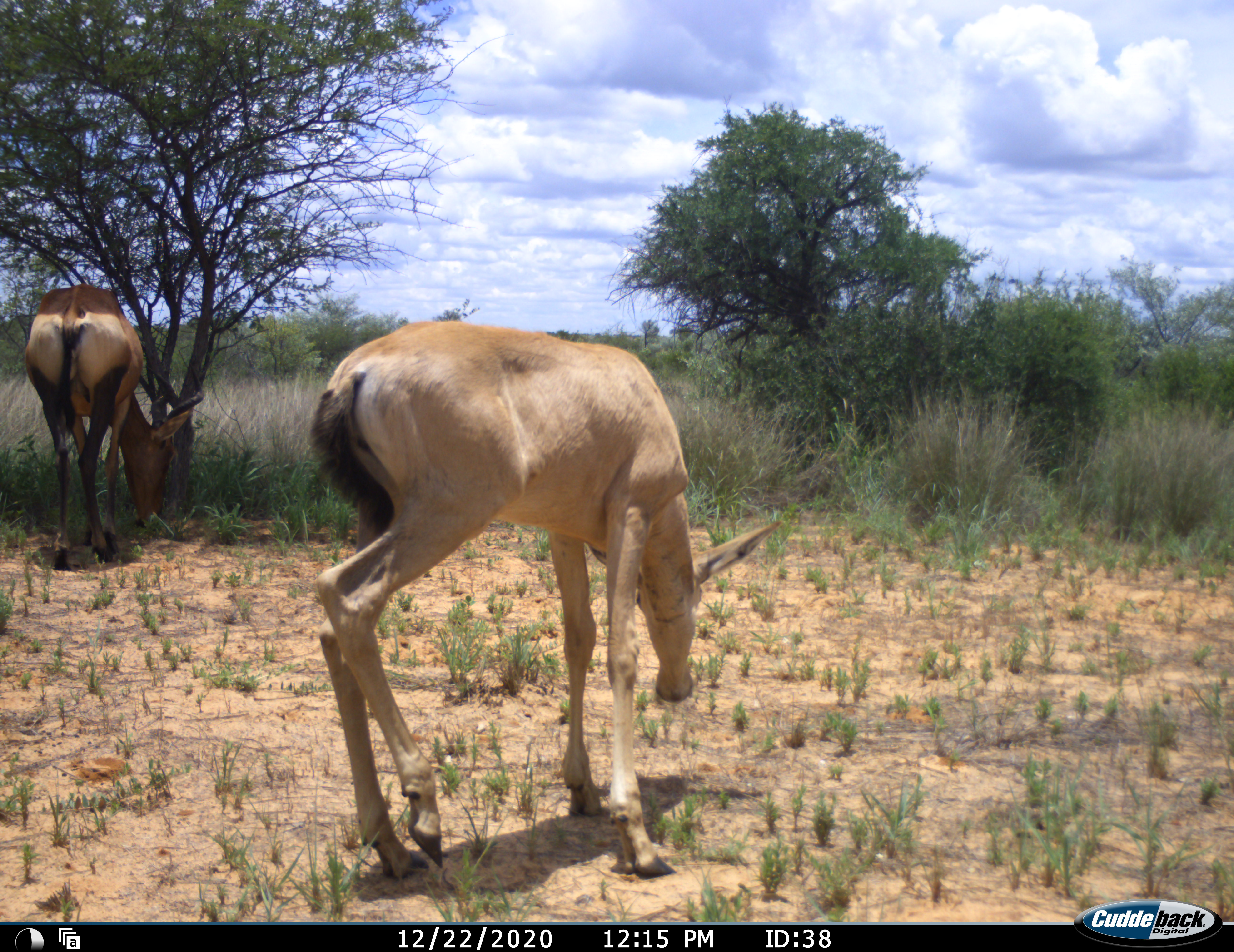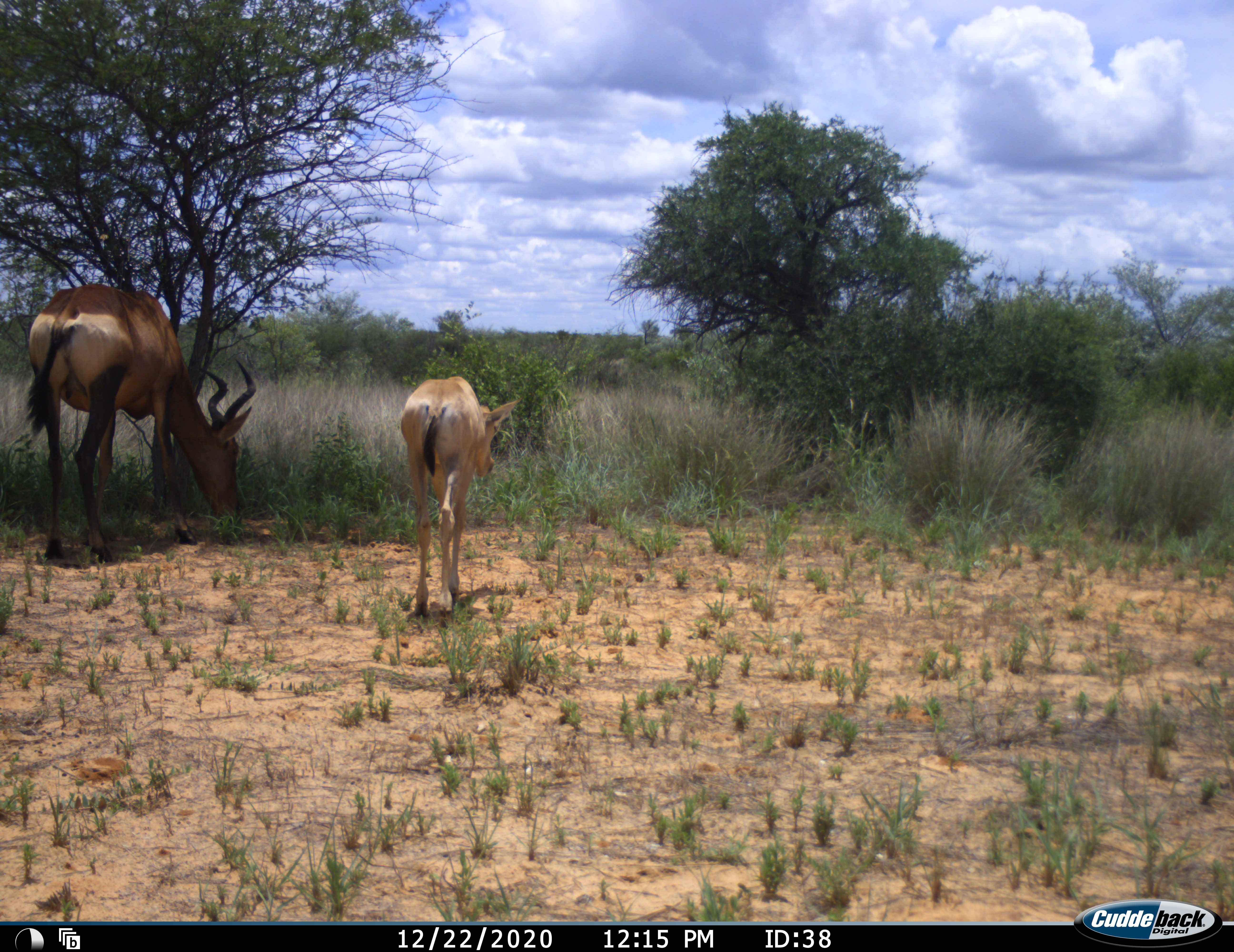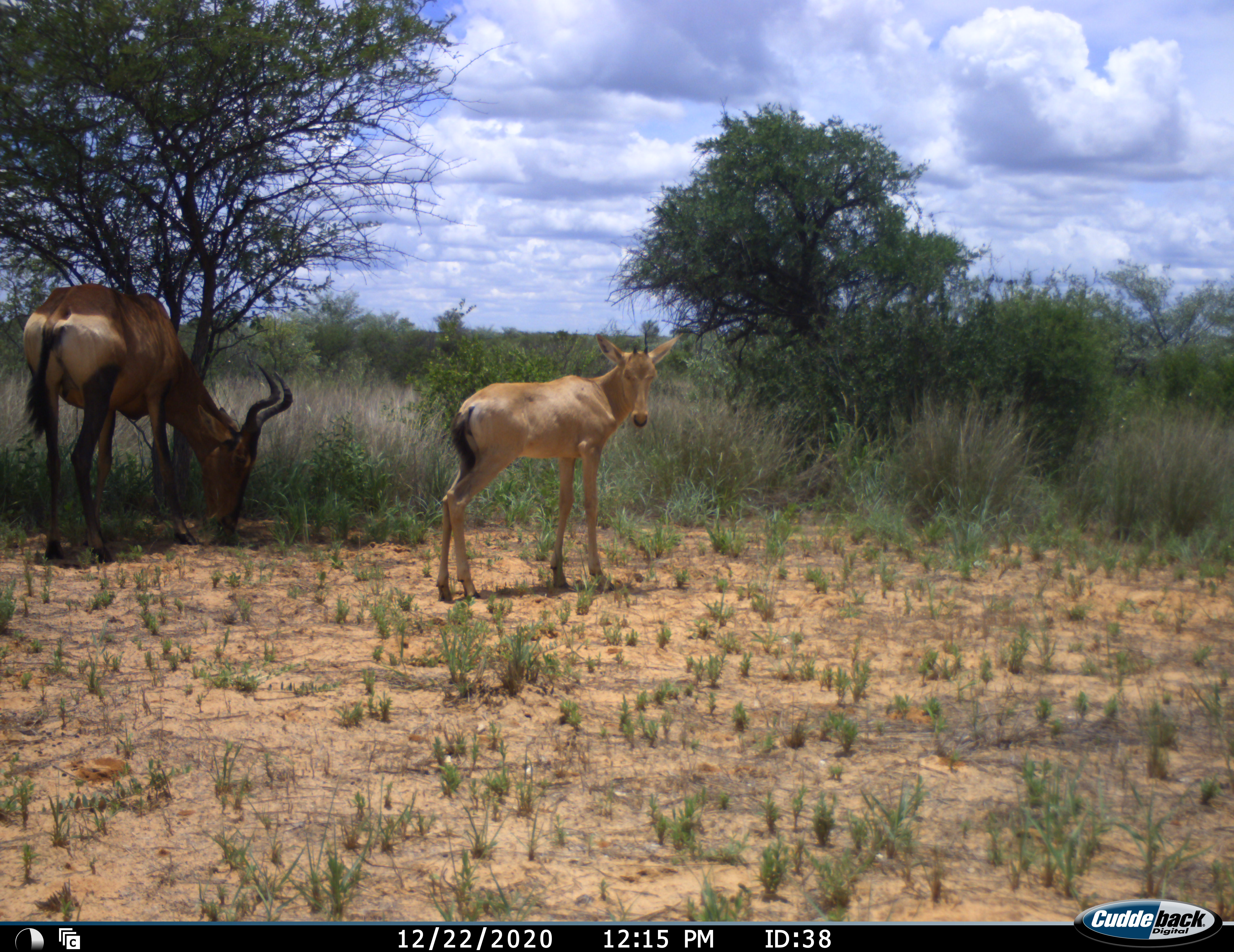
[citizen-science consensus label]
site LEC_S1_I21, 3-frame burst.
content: unidentified animal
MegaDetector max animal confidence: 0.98